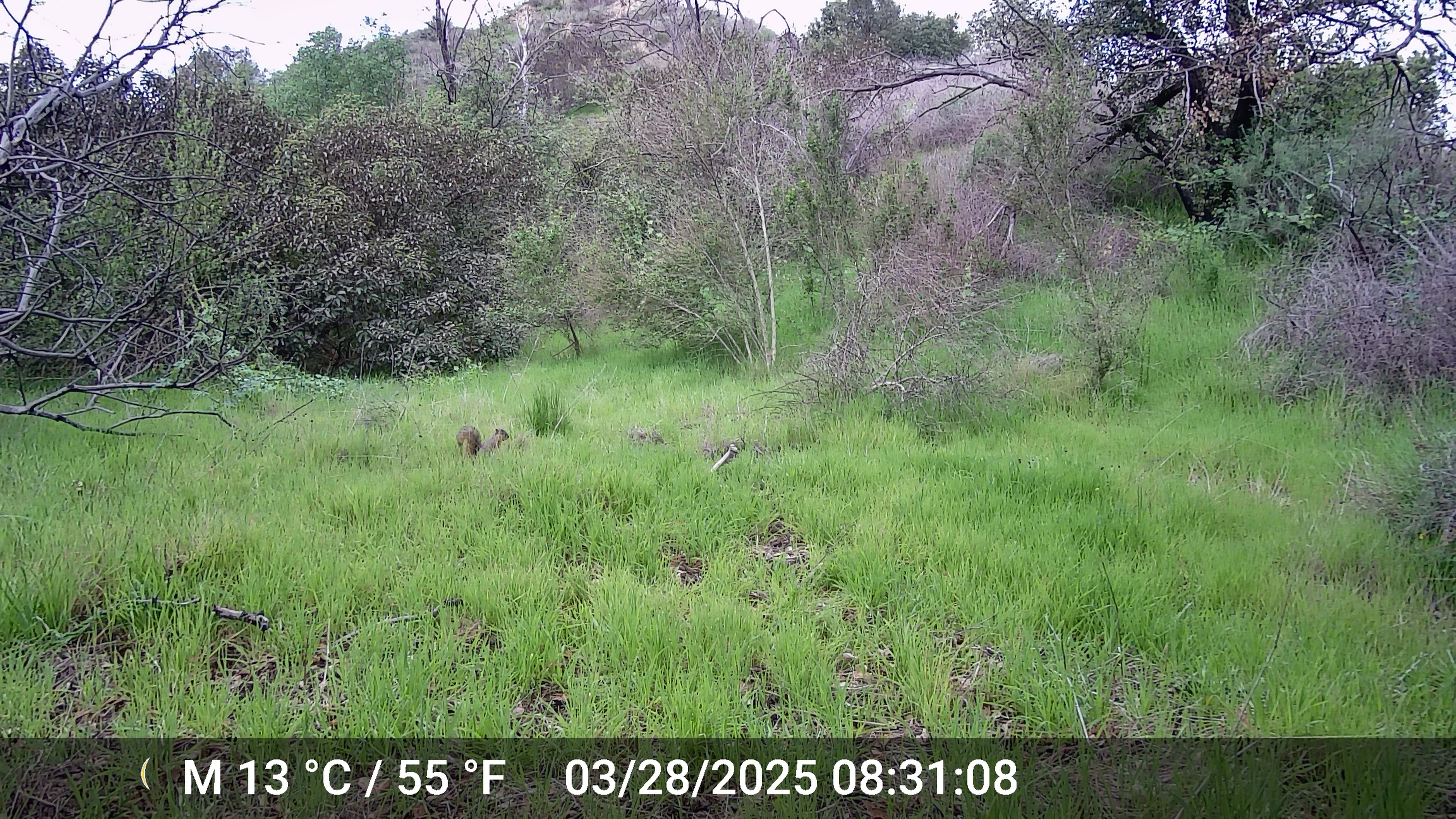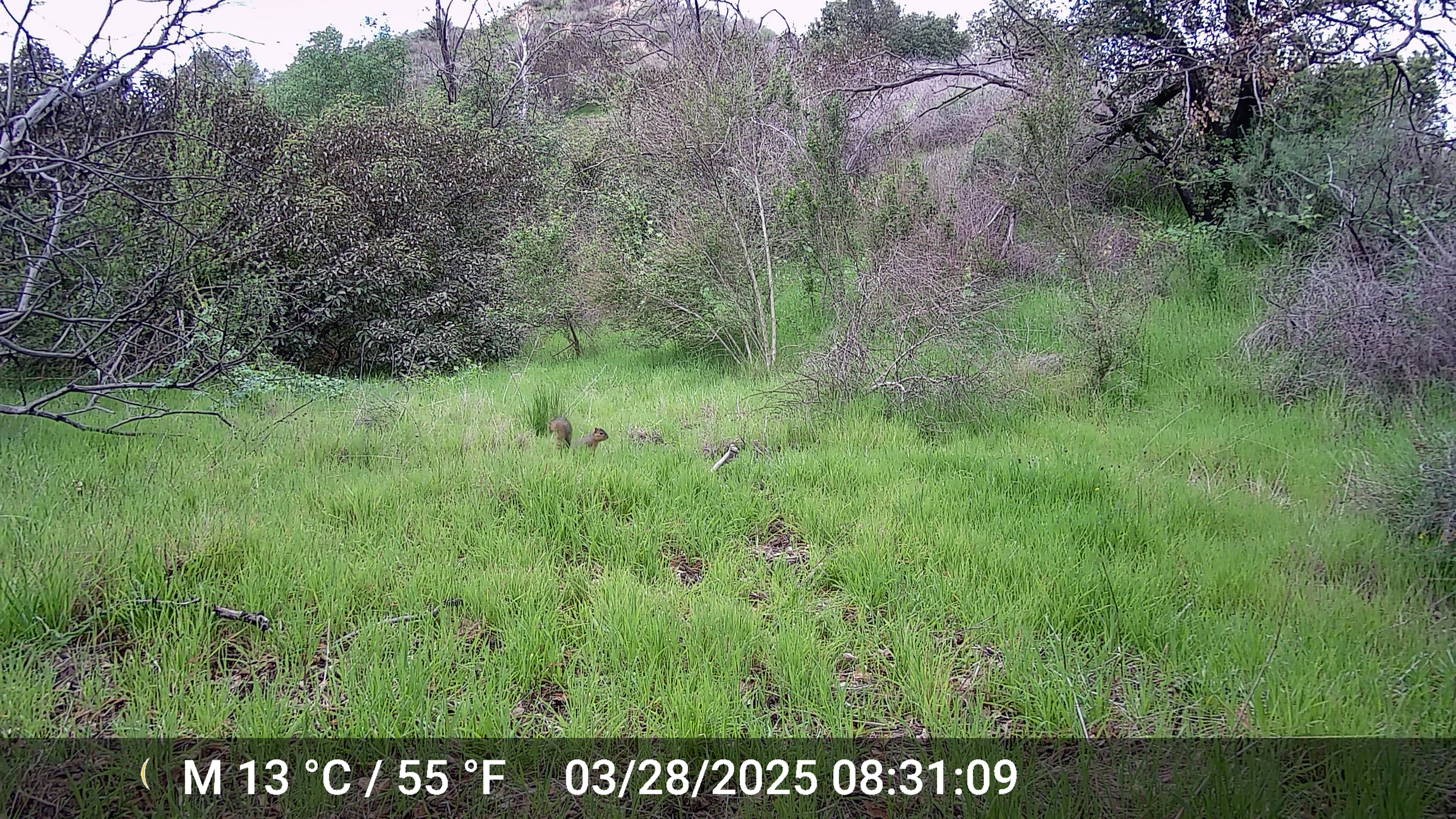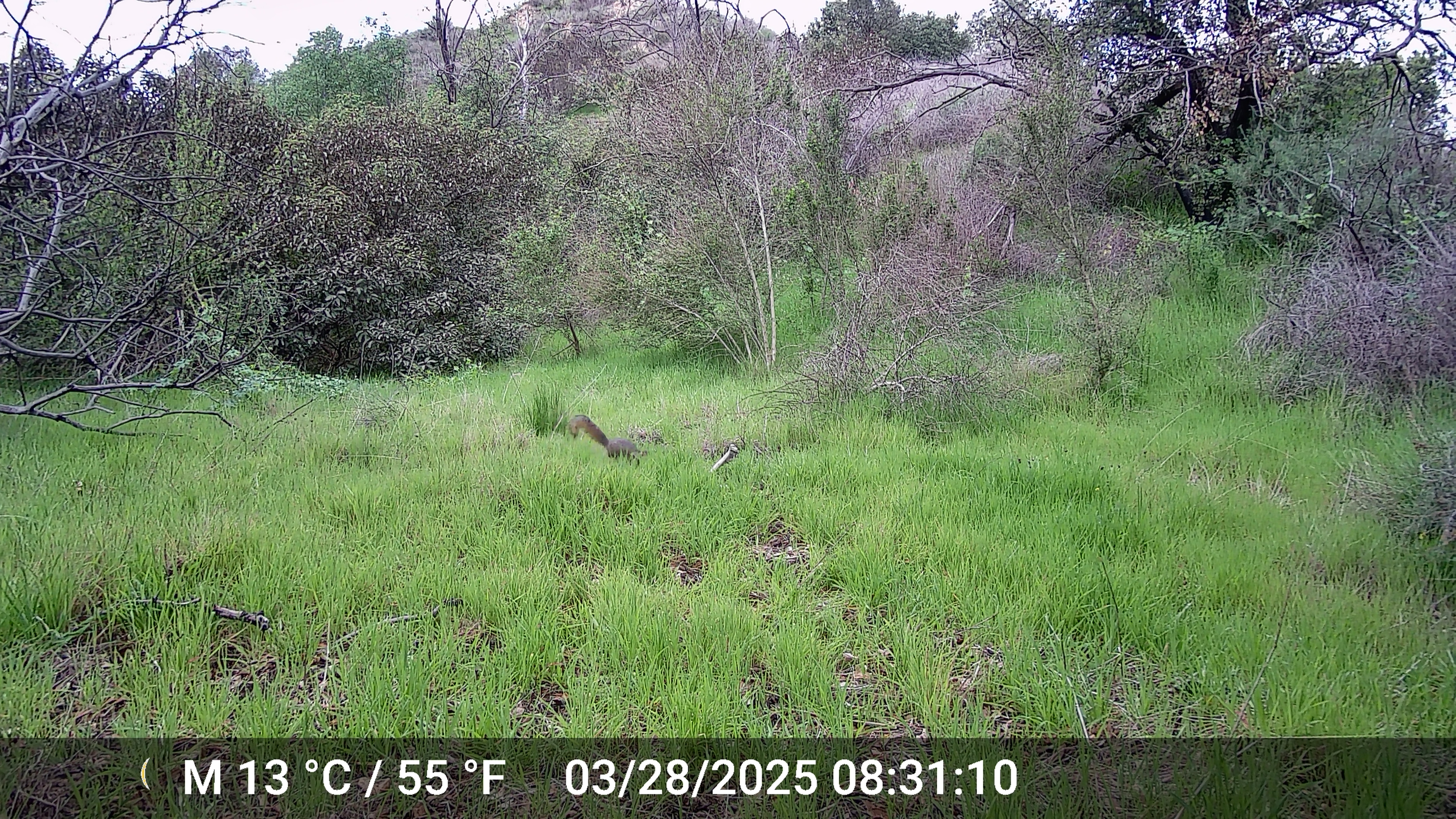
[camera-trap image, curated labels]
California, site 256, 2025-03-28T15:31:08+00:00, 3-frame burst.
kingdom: Animalia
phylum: Chordata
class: Mammalia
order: Rodentia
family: Sciuridae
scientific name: Sciuridae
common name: squirrel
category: unknown squirrel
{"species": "unknown squirrel (squirrel) (Sciuridae)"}